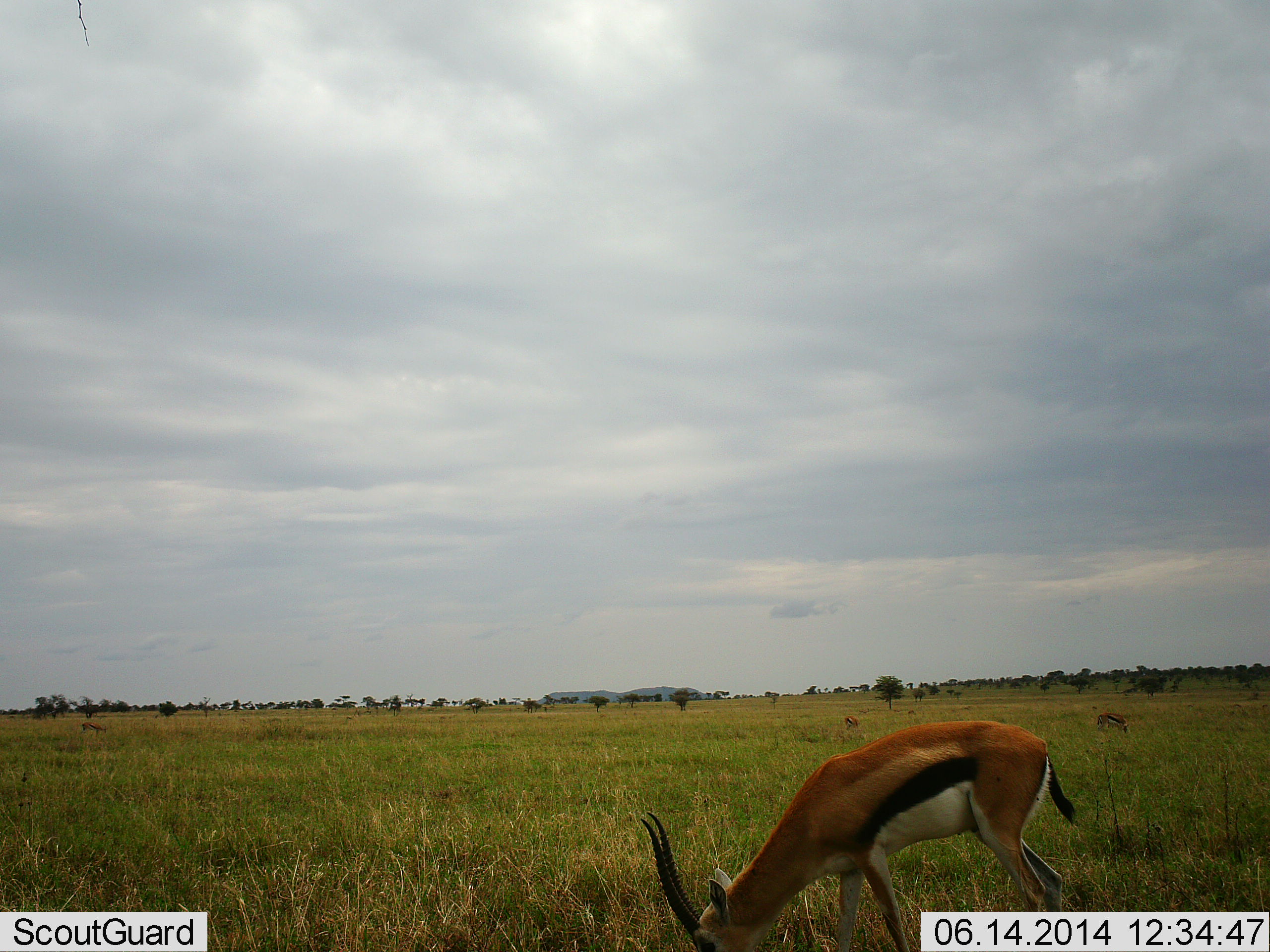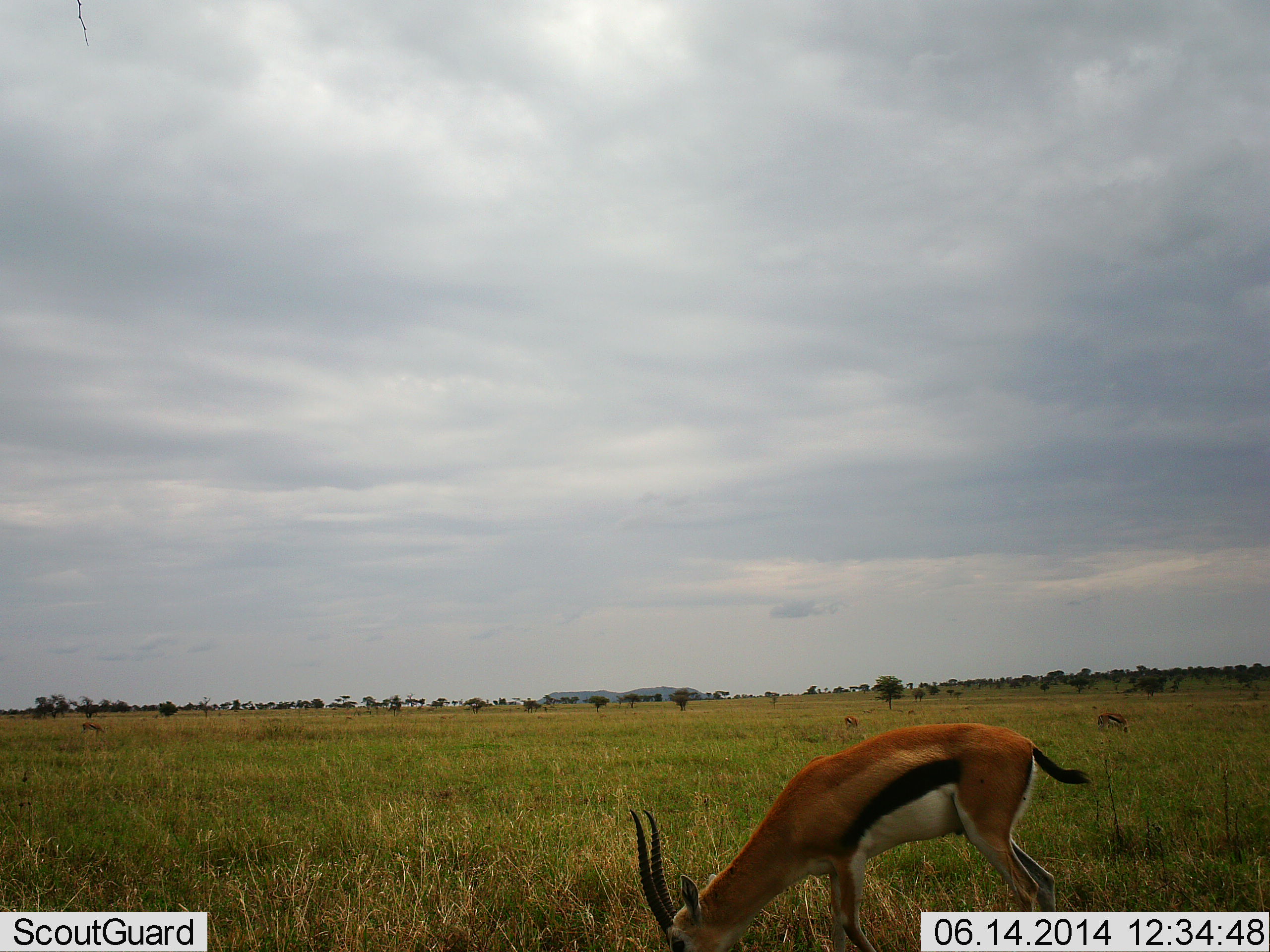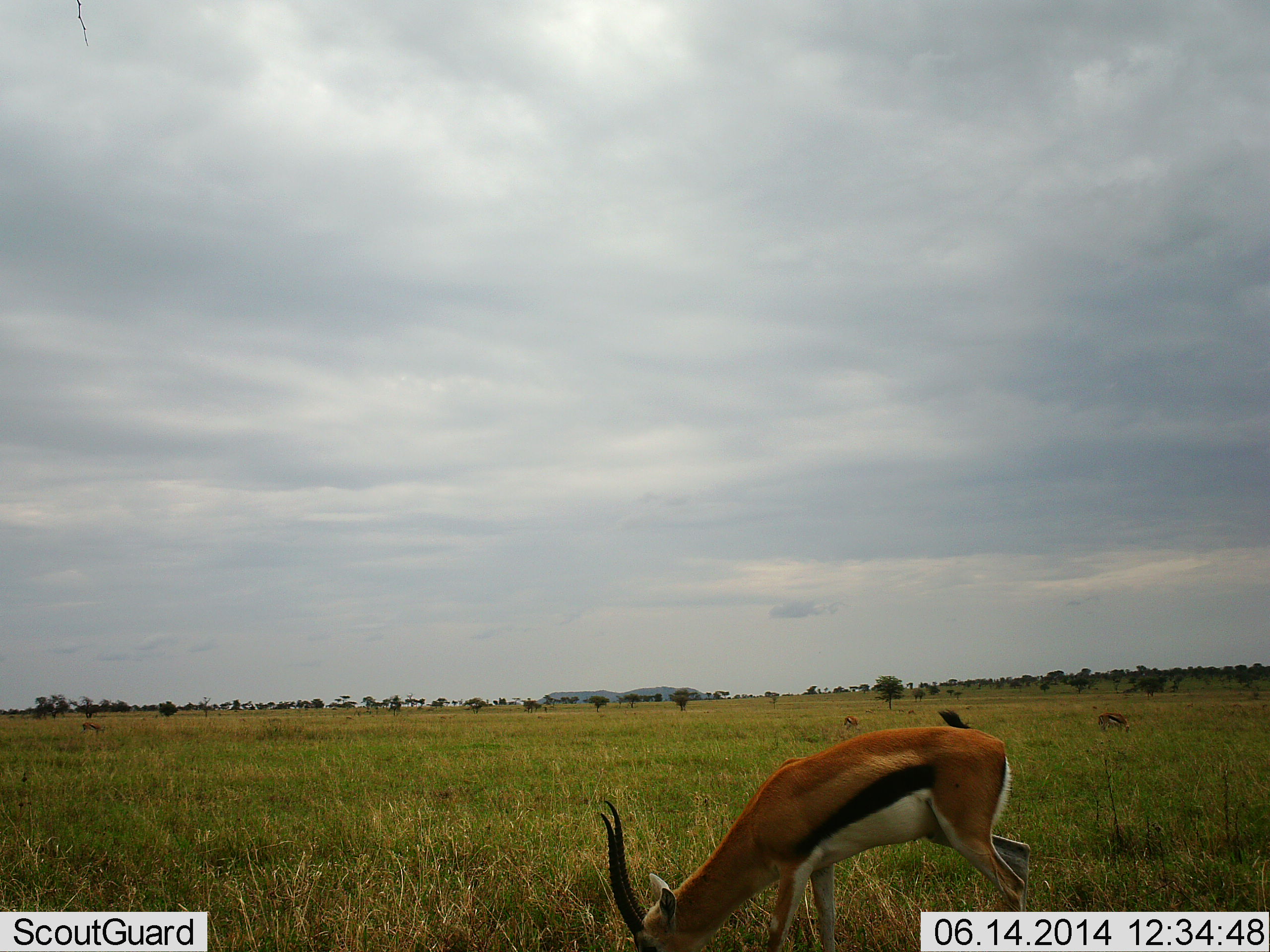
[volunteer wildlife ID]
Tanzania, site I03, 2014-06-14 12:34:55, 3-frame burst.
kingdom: Animalia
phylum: Chordata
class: Mammalia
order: Artiodactyla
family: Bovidae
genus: Eudorcas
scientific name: Eudorcas thomsonii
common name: thomson's gazelle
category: gazellethomsons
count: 3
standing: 0%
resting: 0%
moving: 0%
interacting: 0%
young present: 0%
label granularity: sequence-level